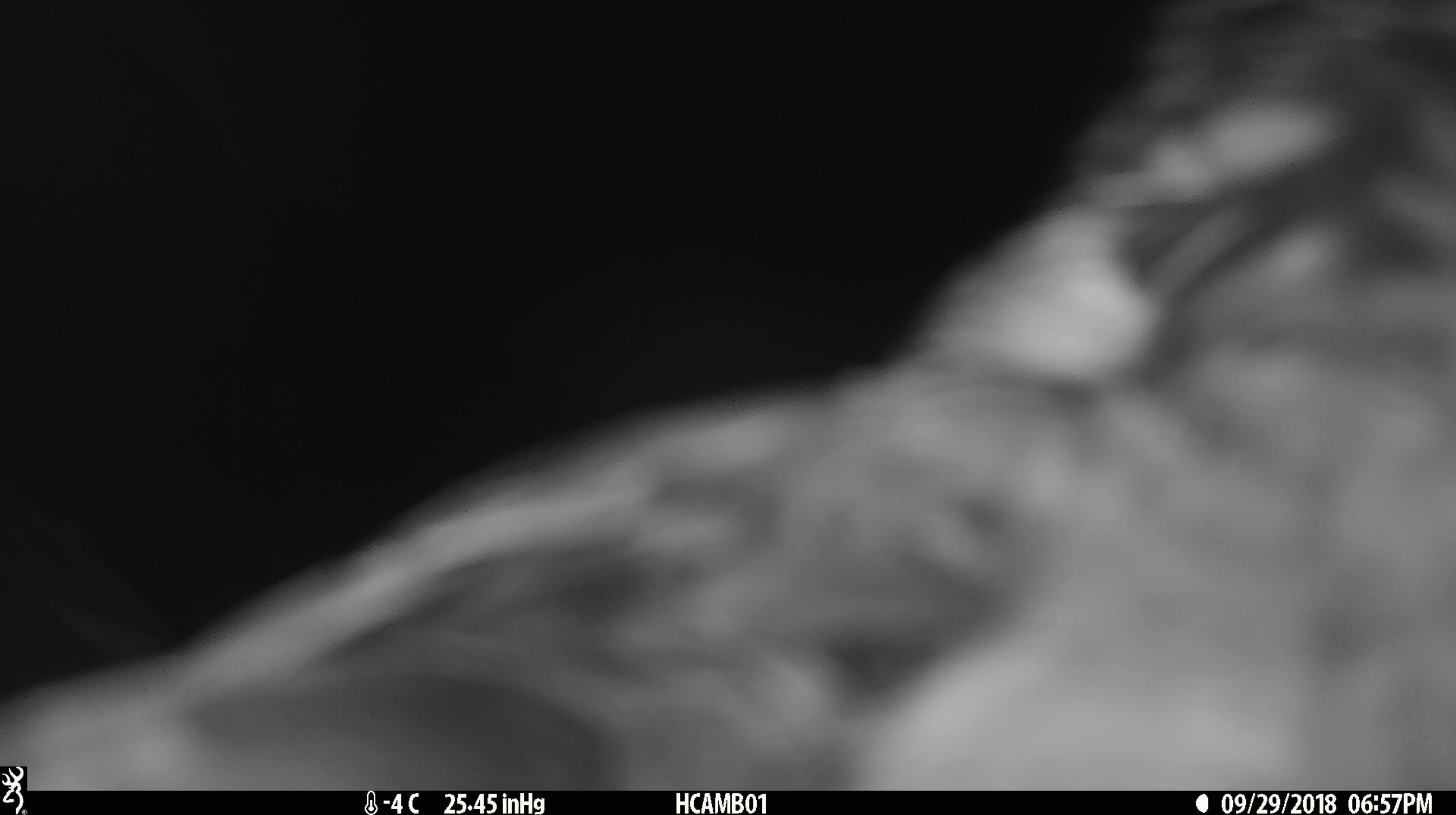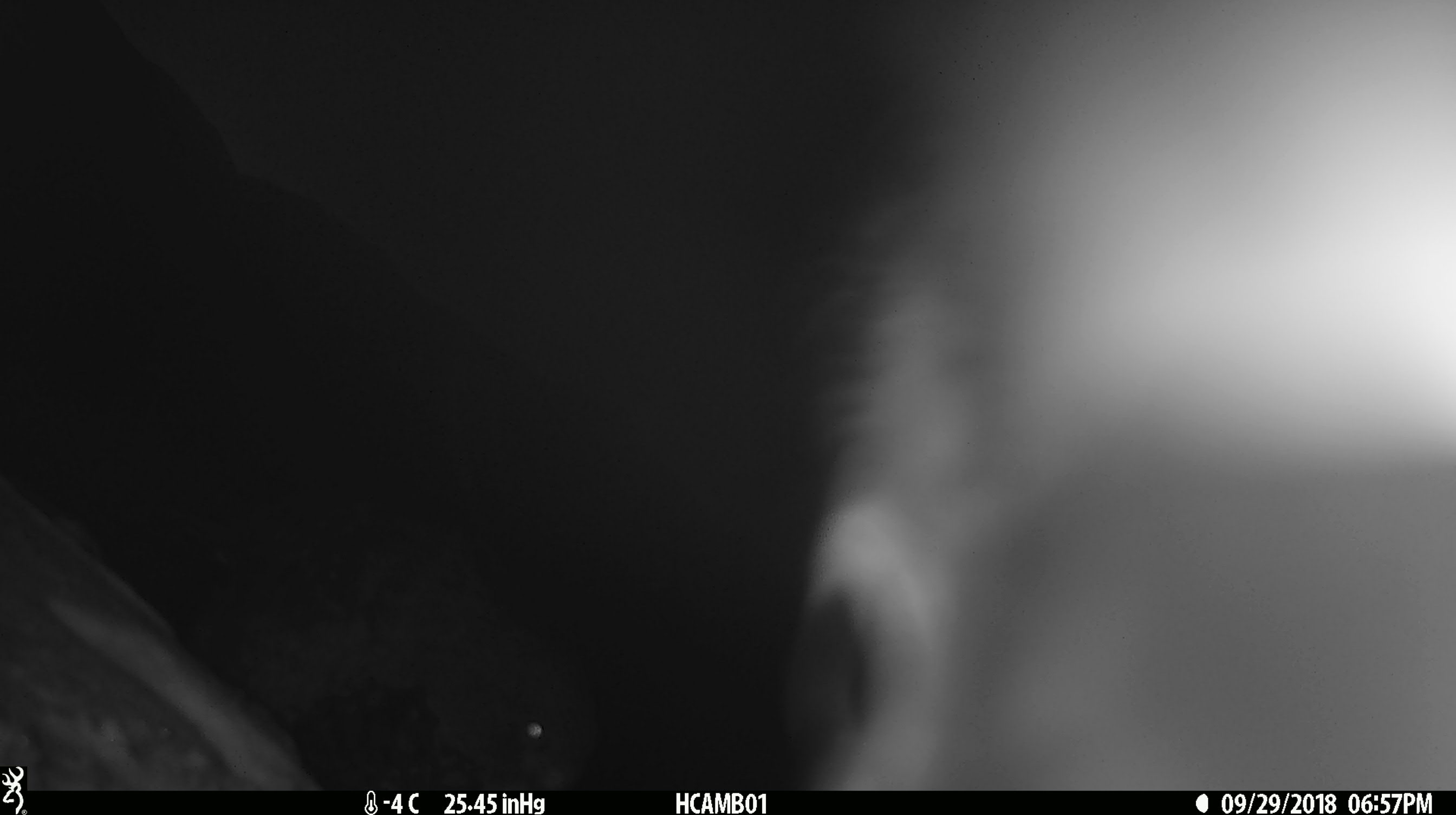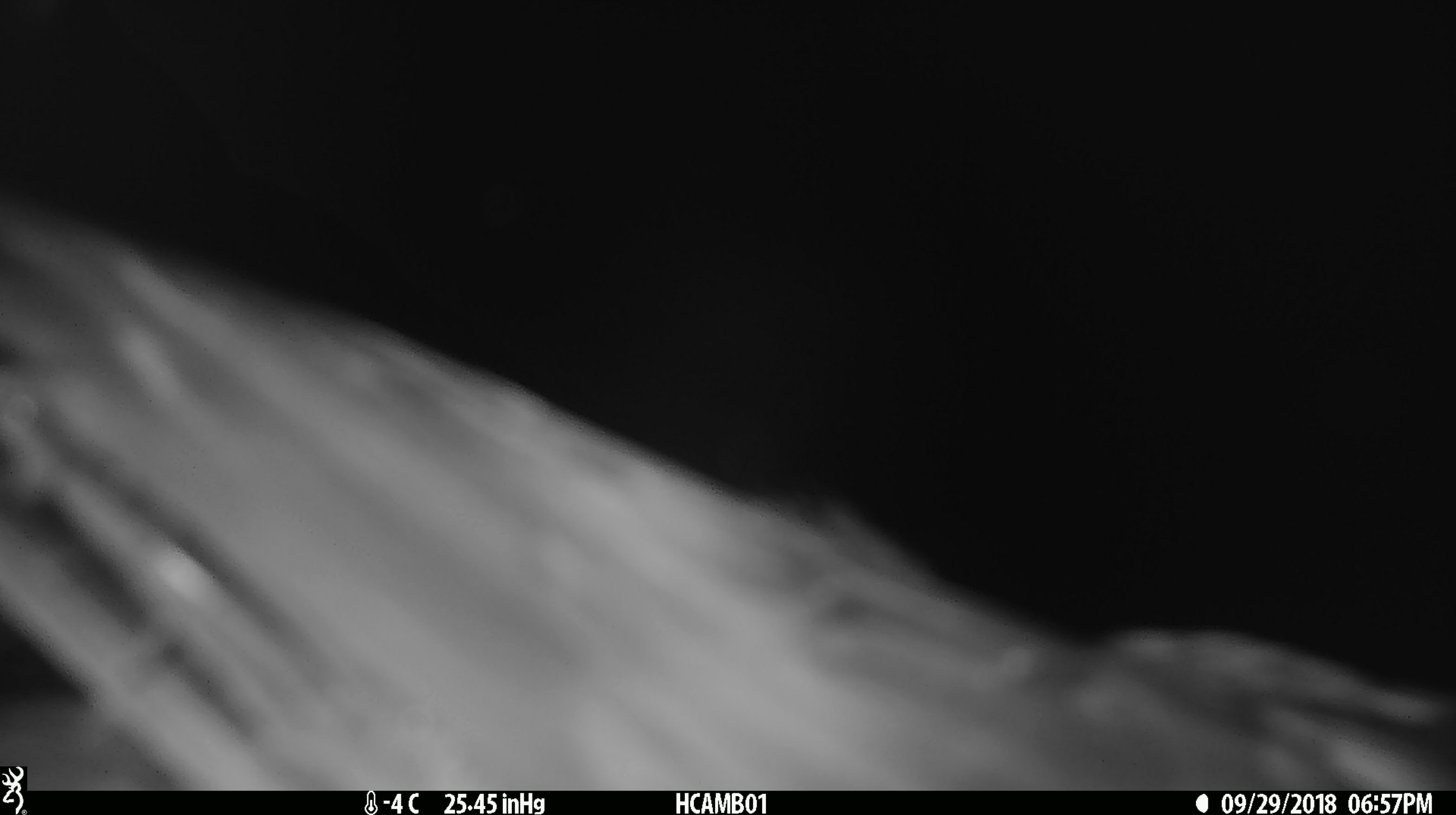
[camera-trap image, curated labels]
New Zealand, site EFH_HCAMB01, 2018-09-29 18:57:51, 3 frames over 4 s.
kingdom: Animalia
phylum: Chordata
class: Aves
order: Psittaciformes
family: Strigopidae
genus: Nestor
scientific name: Nestor notabilis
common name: kea